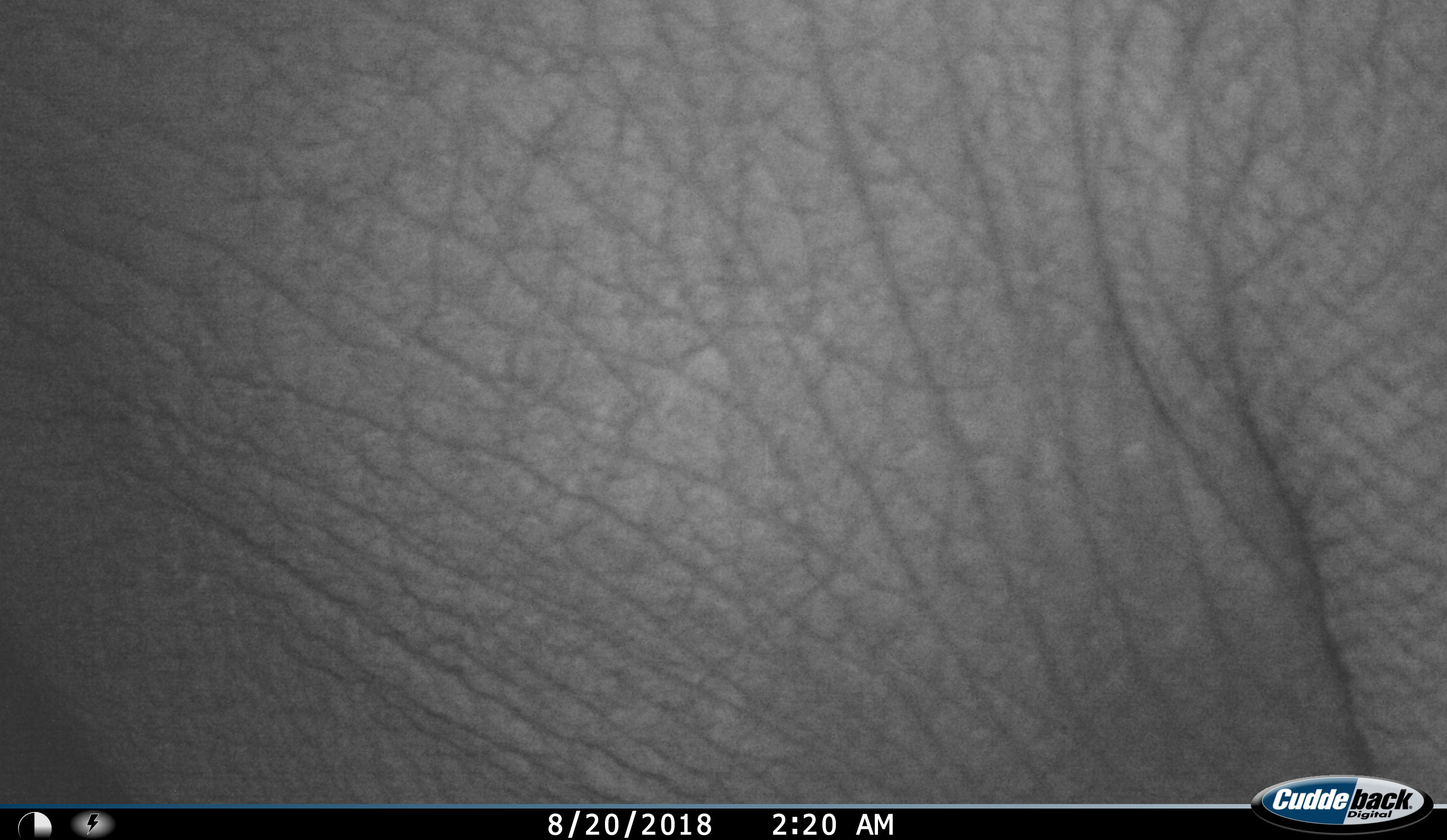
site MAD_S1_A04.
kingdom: Animalia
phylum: Chordata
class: Mammalia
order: Proboscidea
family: Elephantidae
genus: Loxodonta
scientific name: Loxodonta africana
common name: african bush elephant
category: elephant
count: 1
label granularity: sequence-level